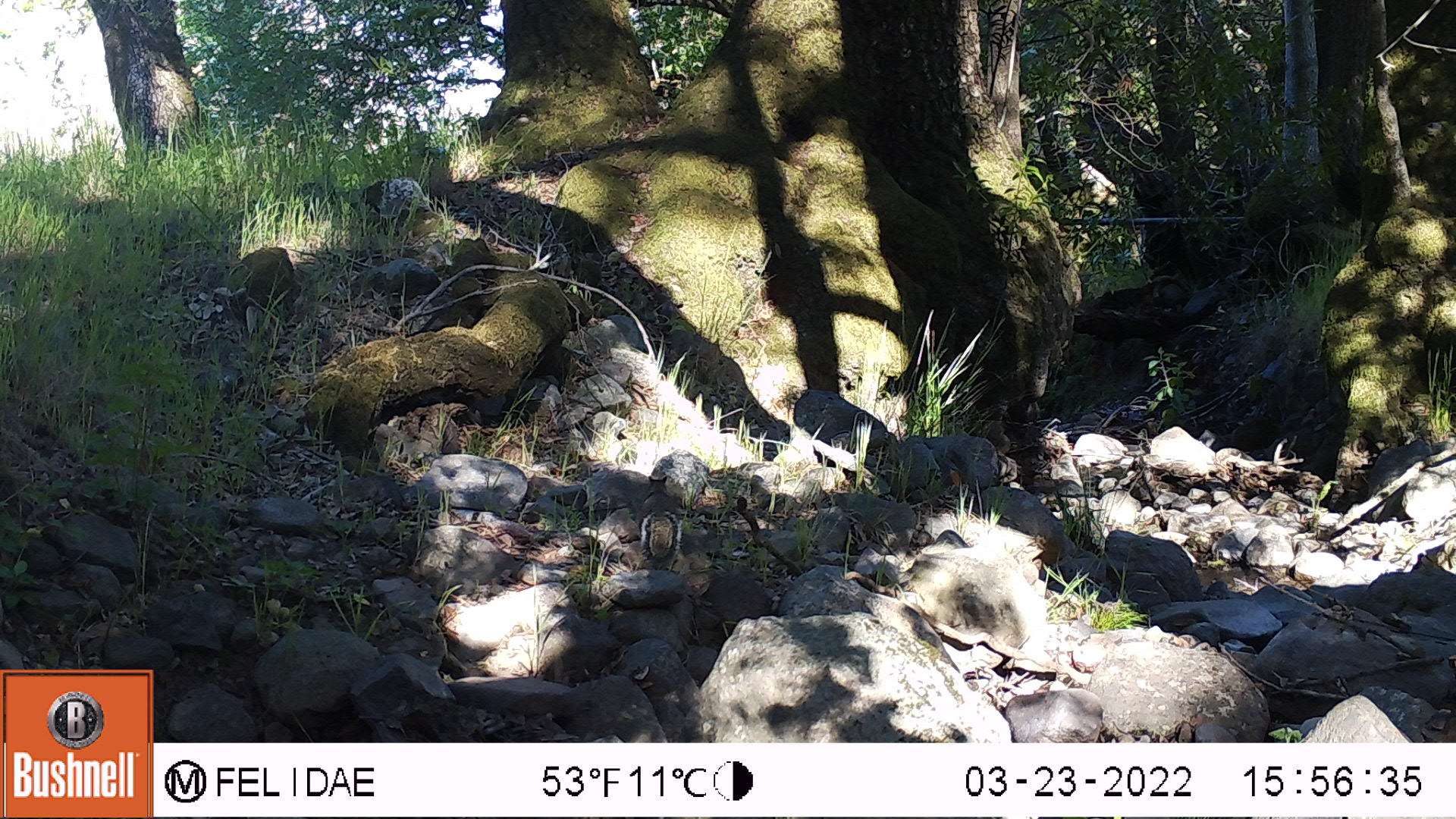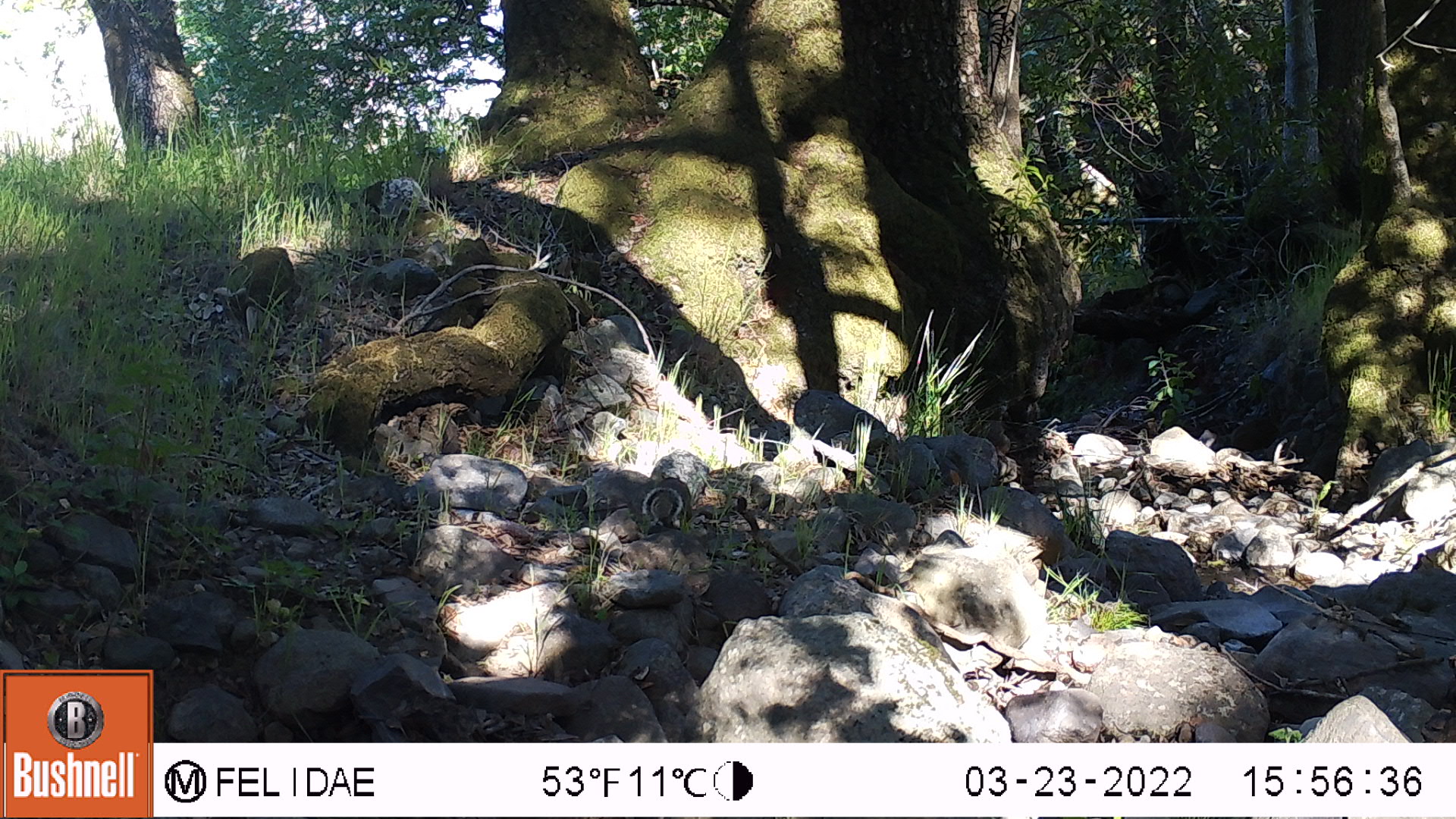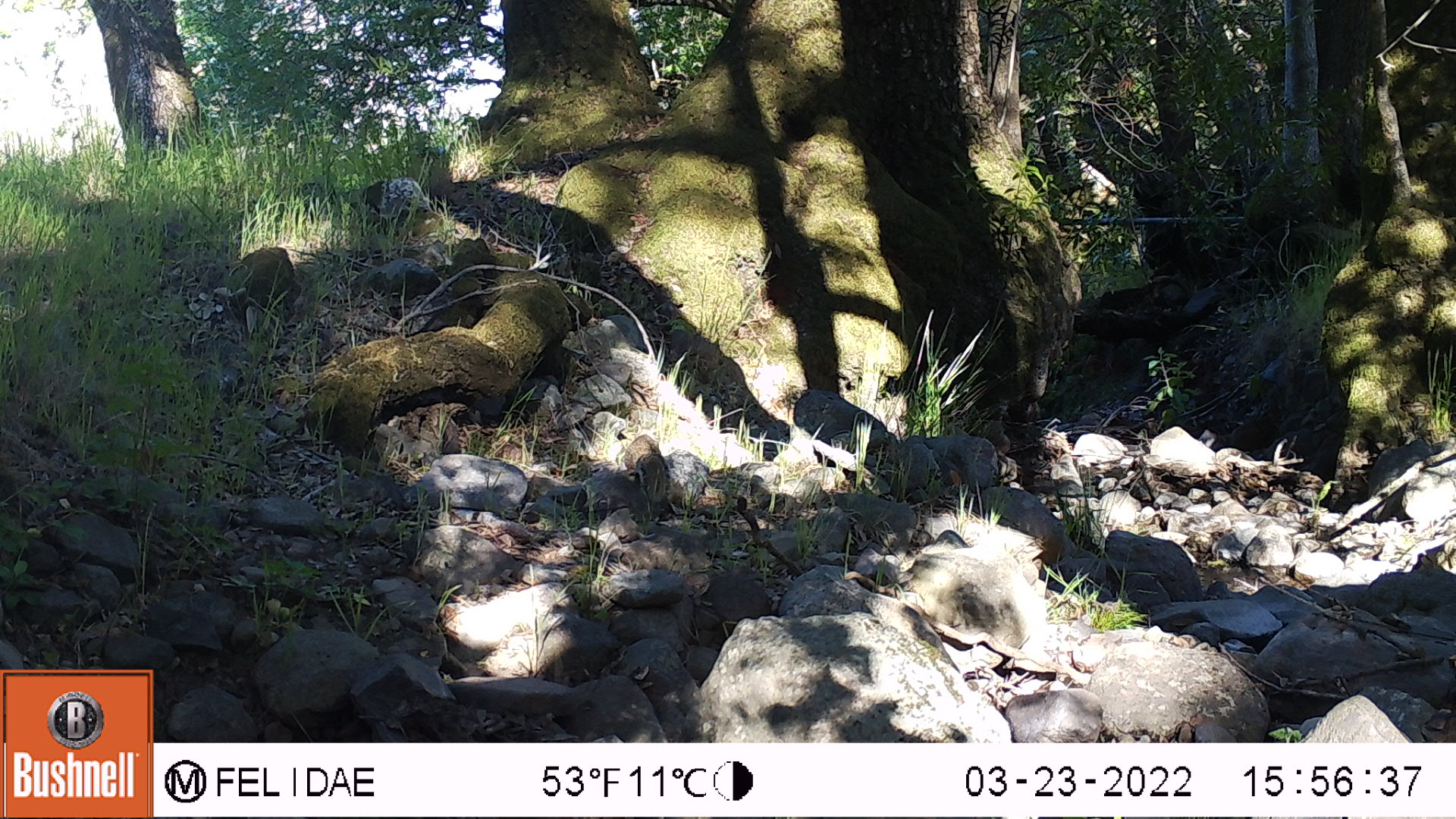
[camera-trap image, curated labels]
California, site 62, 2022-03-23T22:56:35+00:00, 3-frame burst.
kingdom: Animalia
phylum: Chordata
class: Mammalia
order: Rodentia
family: Sciuridae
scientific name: Sciuridae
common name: squirrel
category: unknown squirrel